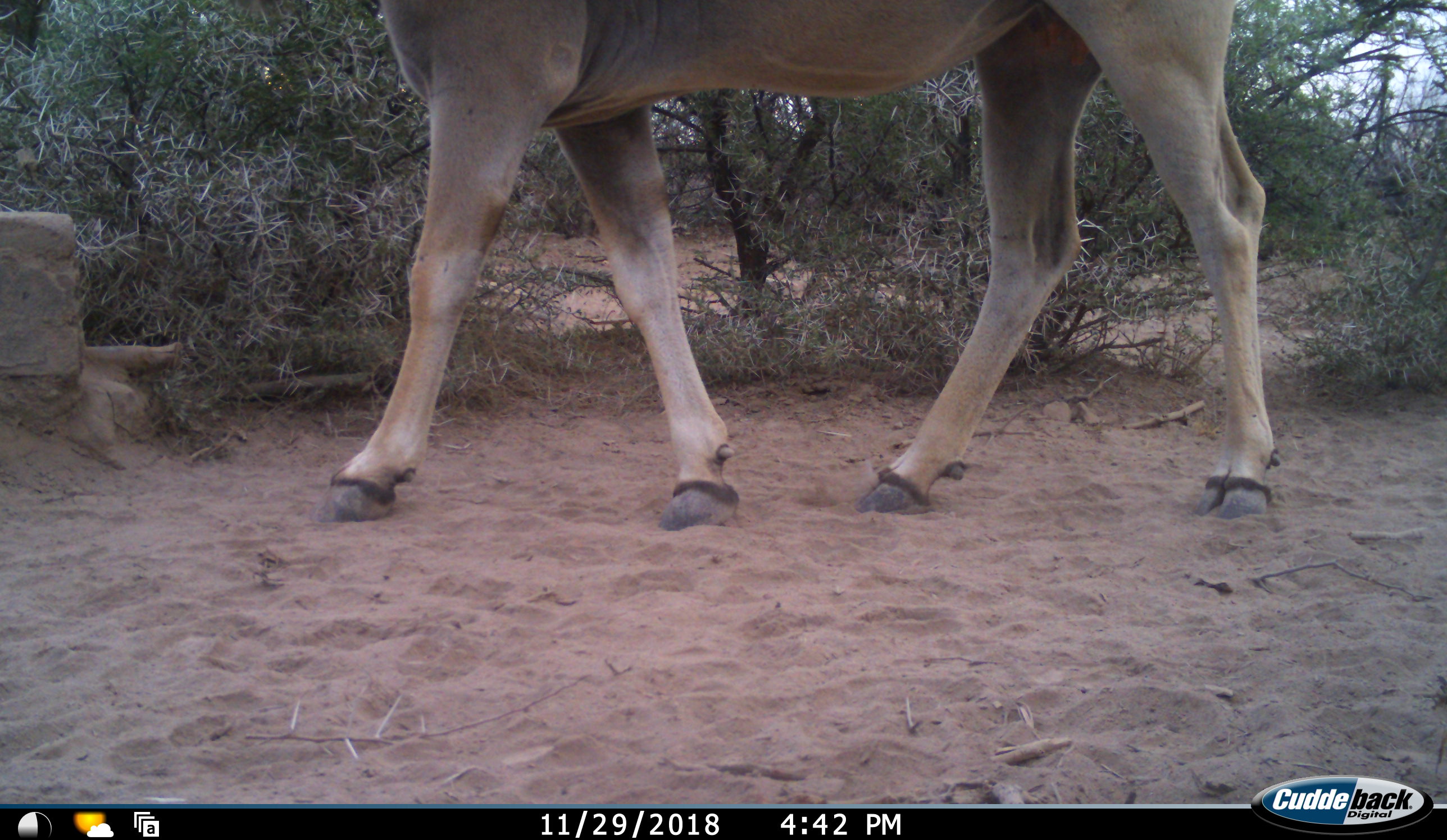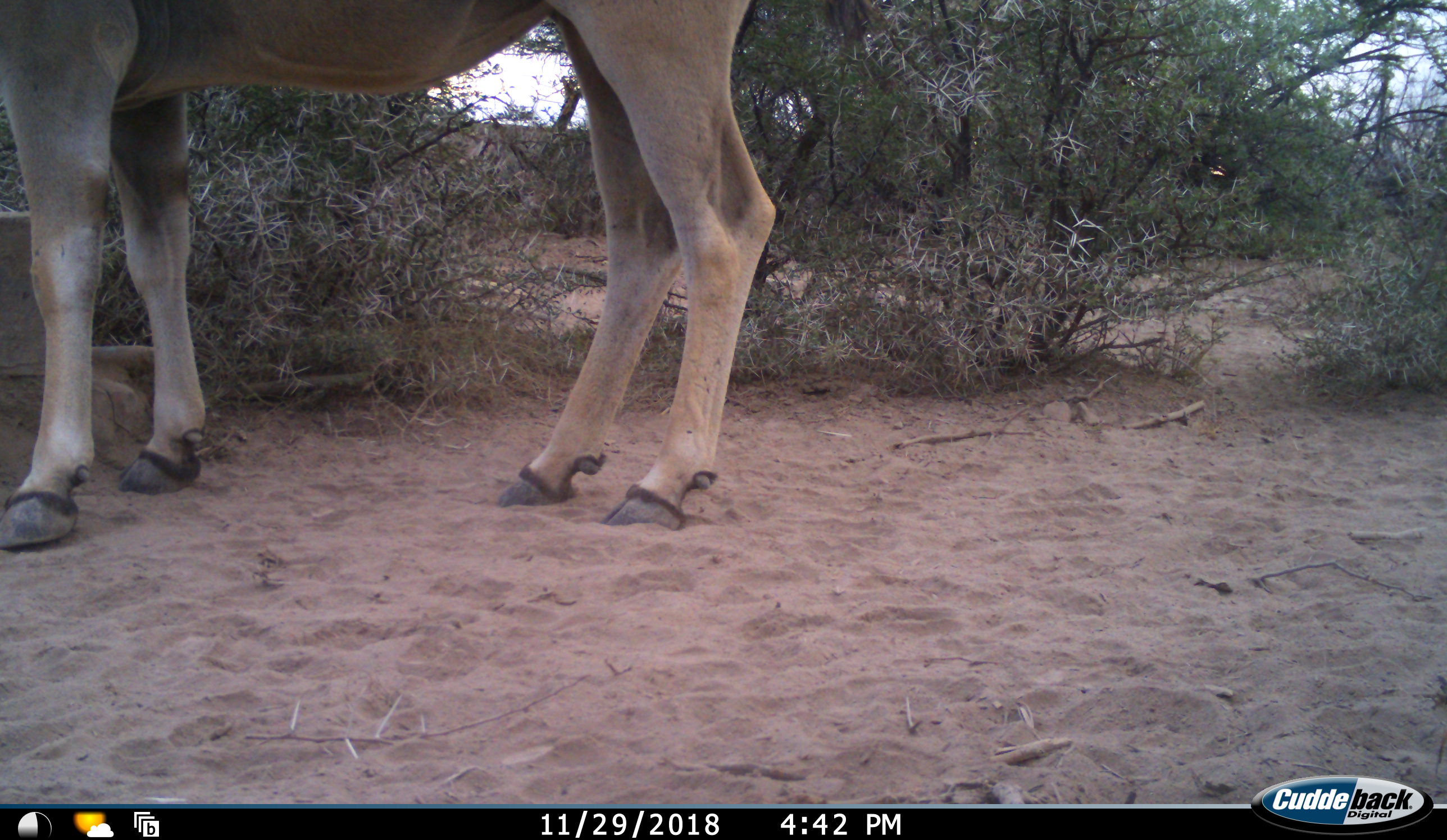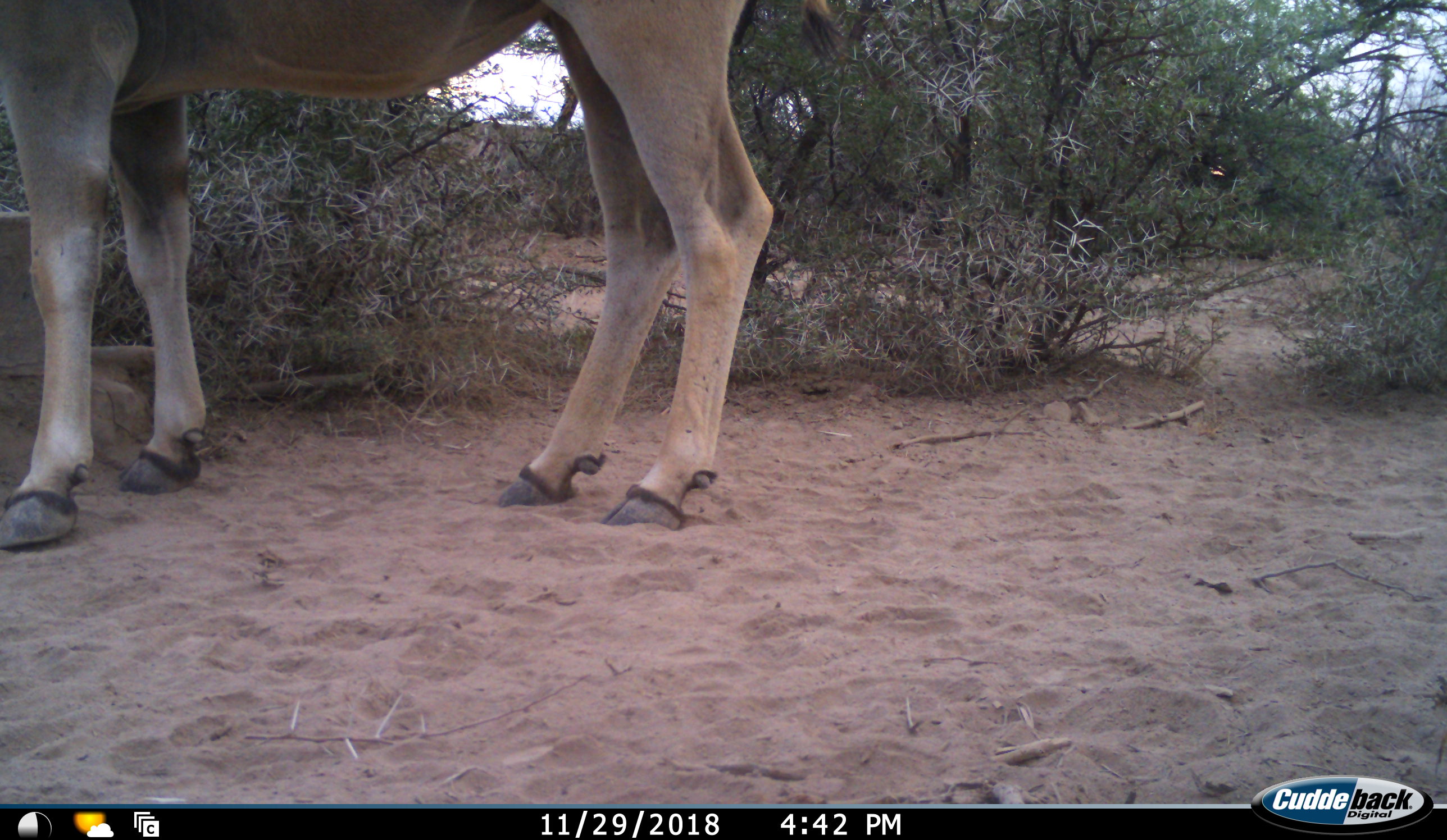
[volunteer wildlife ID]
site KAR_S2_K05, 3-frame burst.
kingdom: Animalia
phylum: Chordata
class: Mammalia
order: Artiodactyla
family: Bovidae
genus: Tragelaphus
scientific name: Tragelaphus oryx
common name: eland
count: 1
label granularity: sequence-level